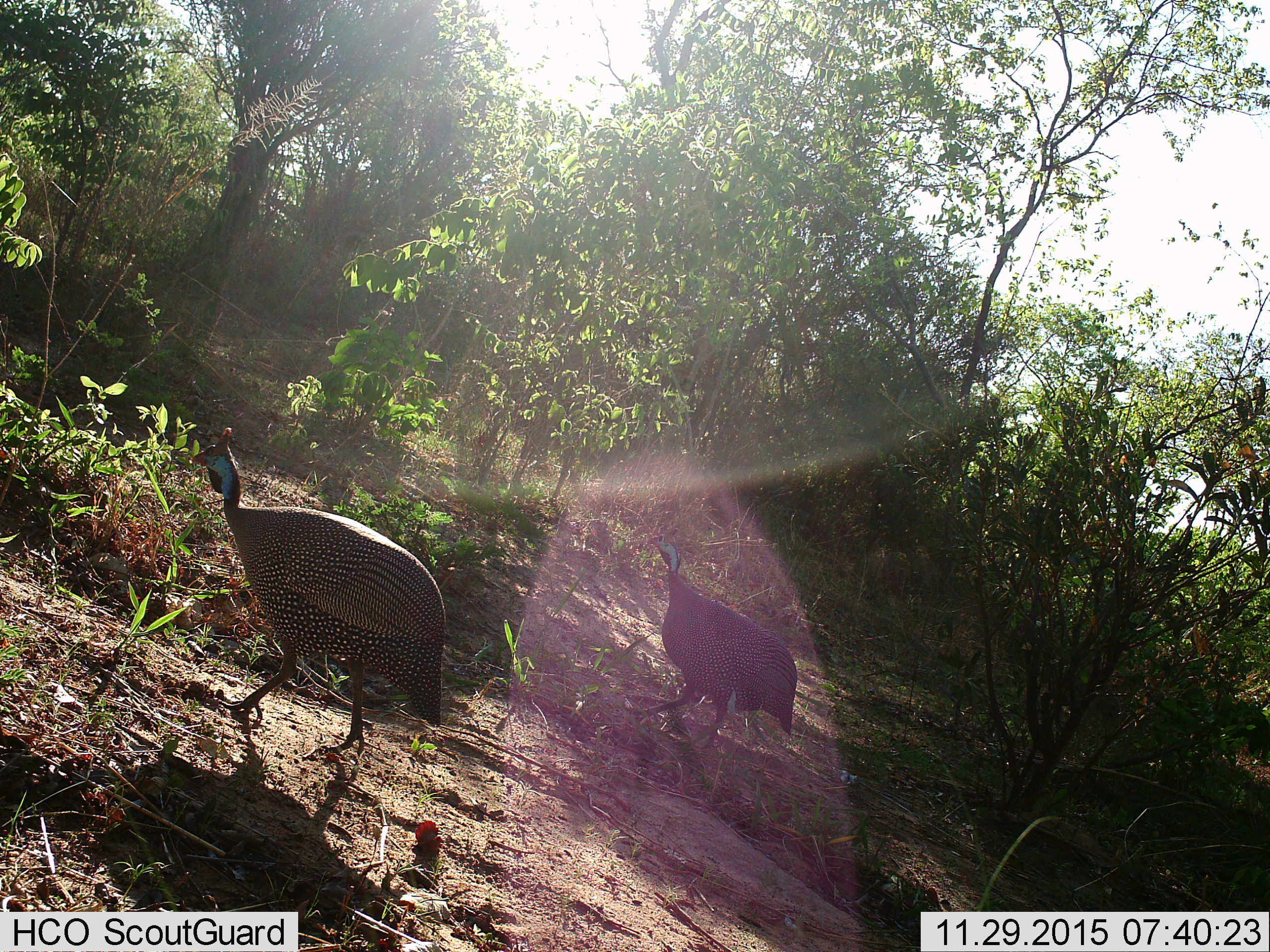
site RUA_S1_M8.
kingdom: Animalia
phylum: Chordata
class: Aves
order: Galliformes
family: Numididae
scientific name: Numididae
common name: guineafowl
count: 2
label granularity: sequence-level